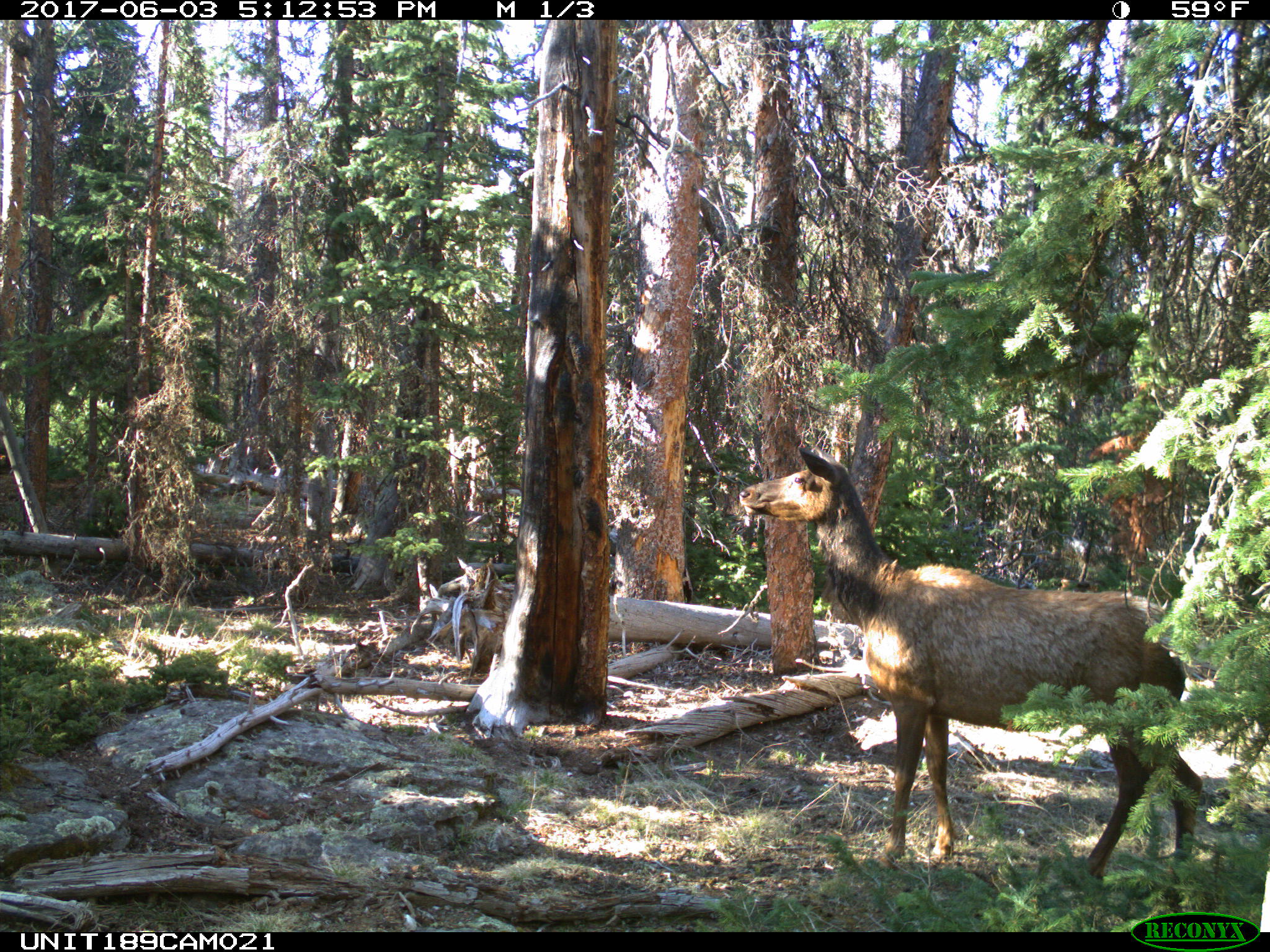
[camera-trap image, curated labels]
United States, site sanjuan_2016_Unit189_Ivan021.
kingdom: Animalia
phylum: Chordata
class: Mammalia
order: Artiodactyla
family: Cervidae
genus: Cervus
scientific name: Cervus elaphus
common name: red deer